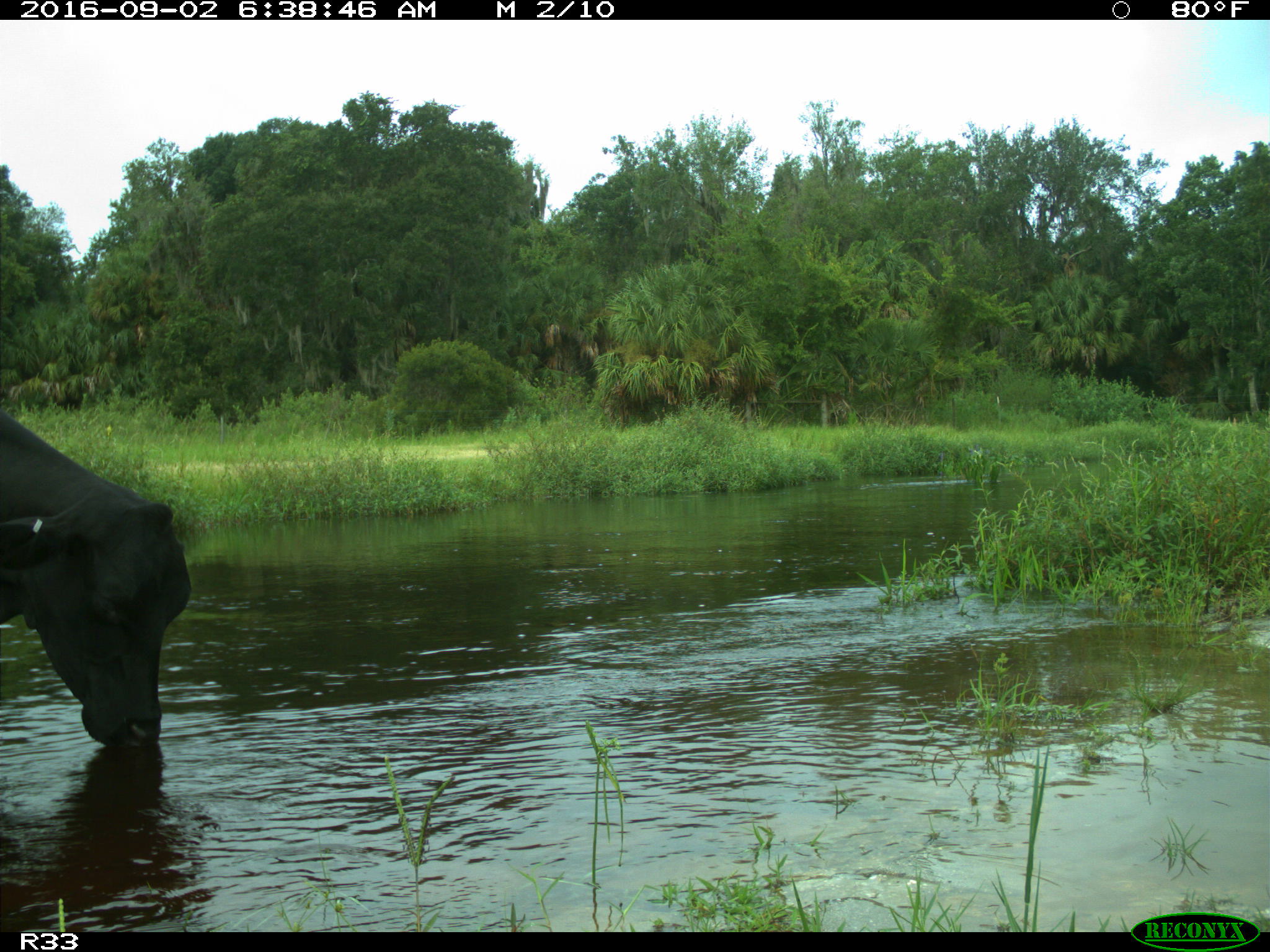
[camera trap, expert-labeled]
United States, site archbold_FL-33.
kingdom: Animalia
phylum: Chordata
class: Mammalia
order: Artiodactyla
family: Bovidae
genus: Bos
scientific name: Bos taurus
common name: domestic cow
Bos taurus (domestic cow).